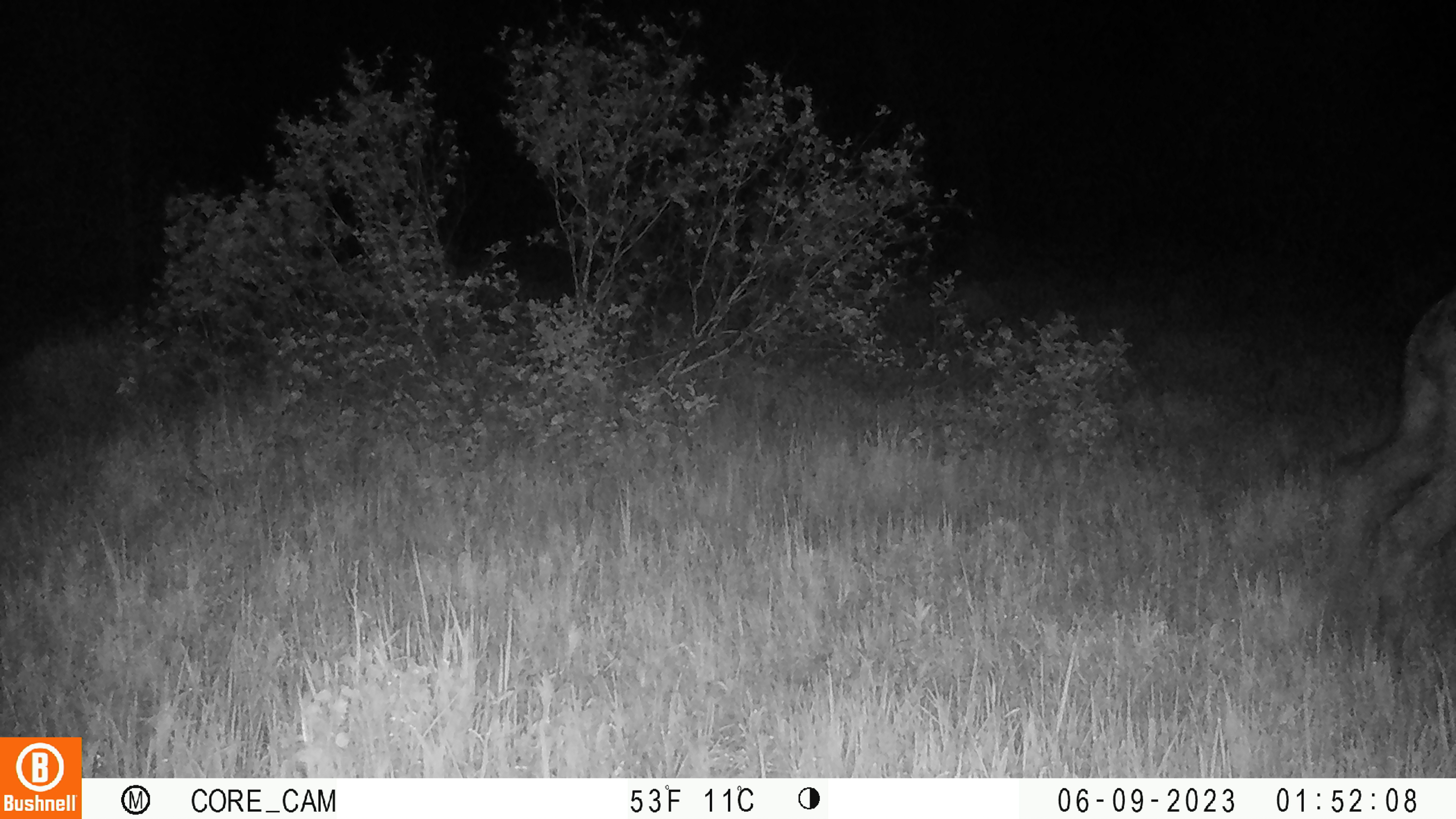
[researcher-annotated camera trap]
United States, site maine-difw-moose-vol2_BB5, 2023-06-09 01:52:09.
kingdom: Animalia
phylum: Chordata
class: Mammalia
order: Artiodactyla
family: Cervidae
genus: Alces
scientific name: Alces alces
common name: moose